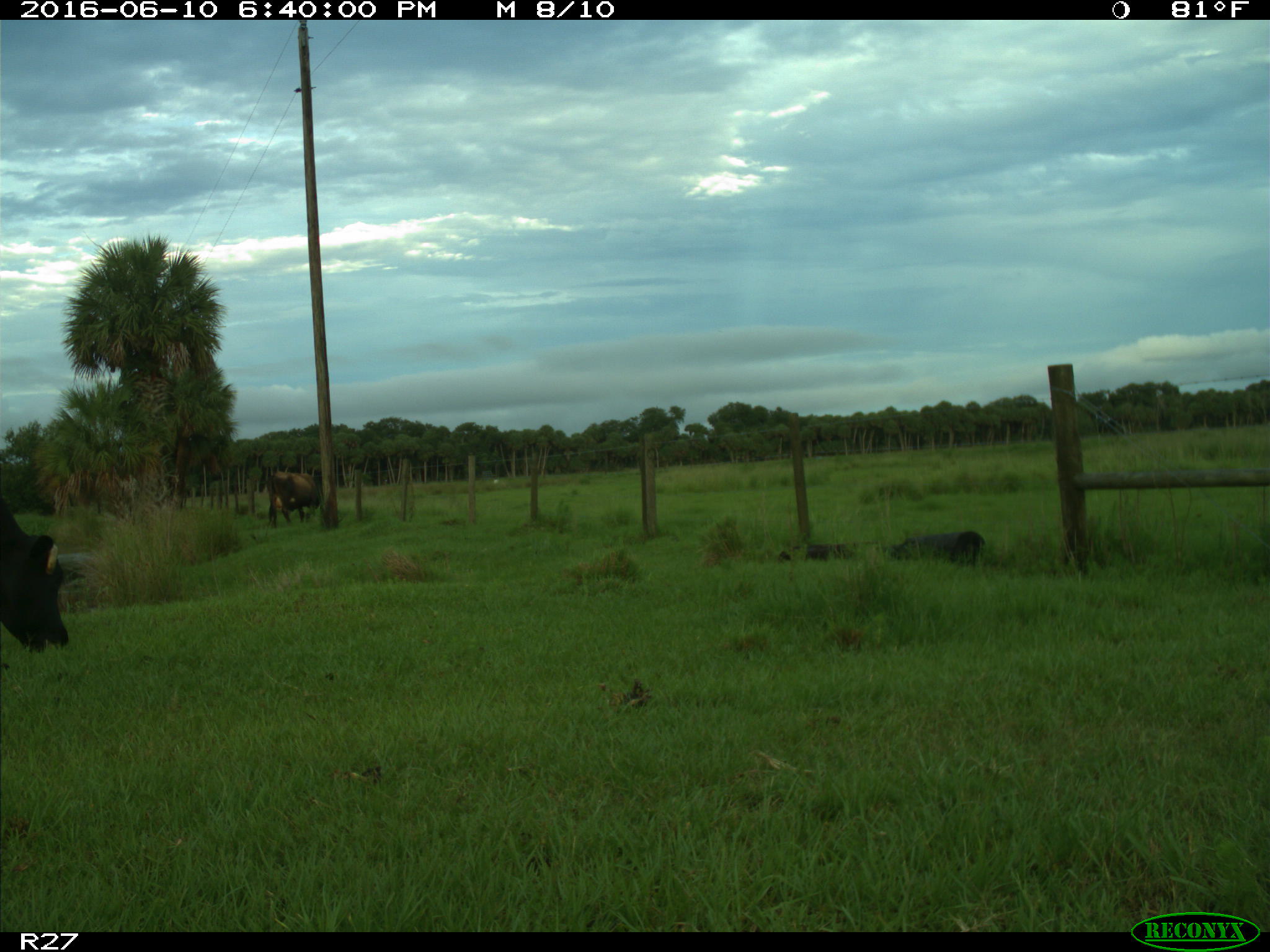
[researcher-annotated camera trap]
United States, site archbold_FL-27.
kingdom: Animalia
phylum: Chordata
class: Mammalia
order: Artiodactyla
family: Bovidae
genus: Bos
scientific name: Bos taurus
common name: domestic cow